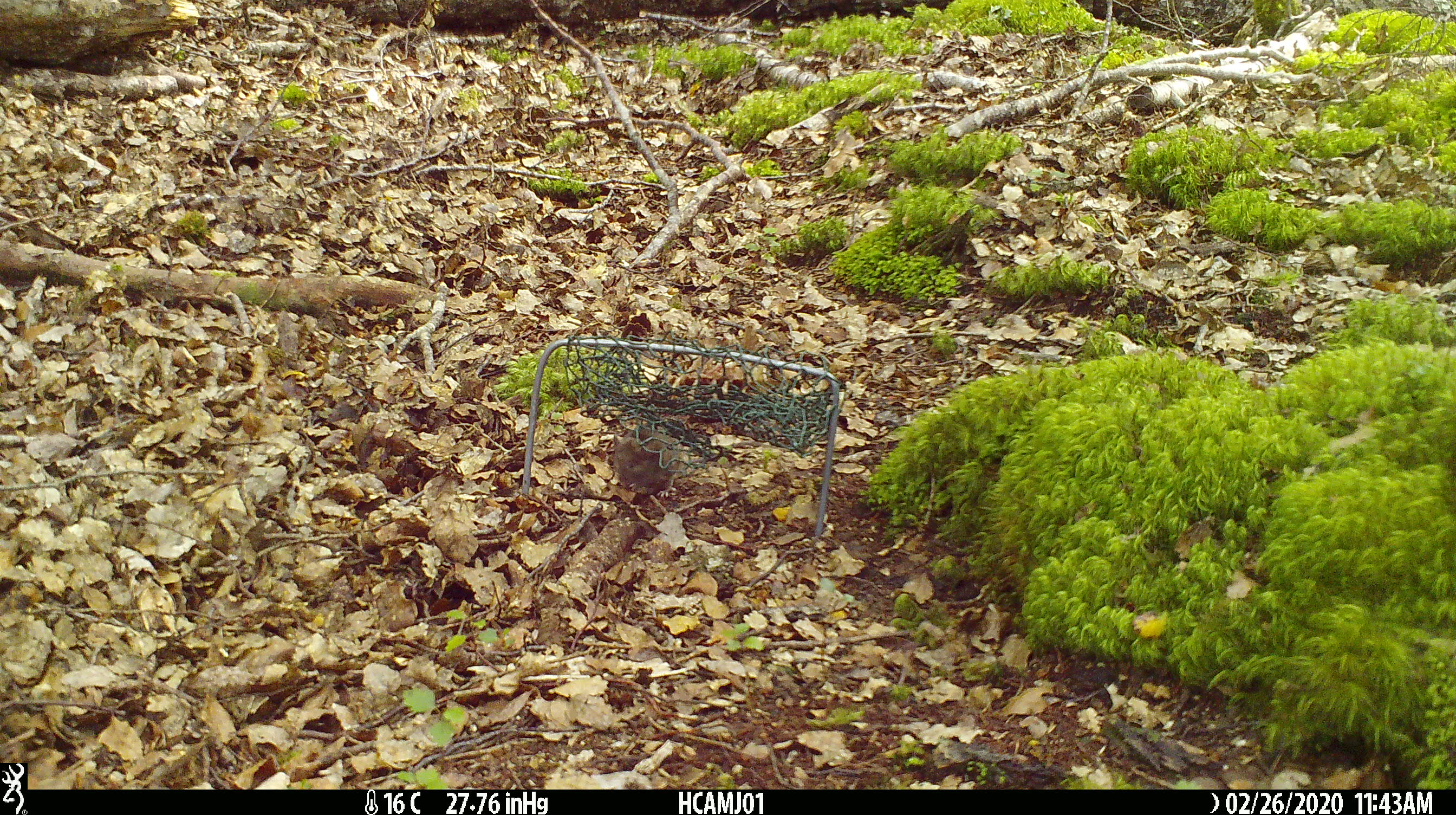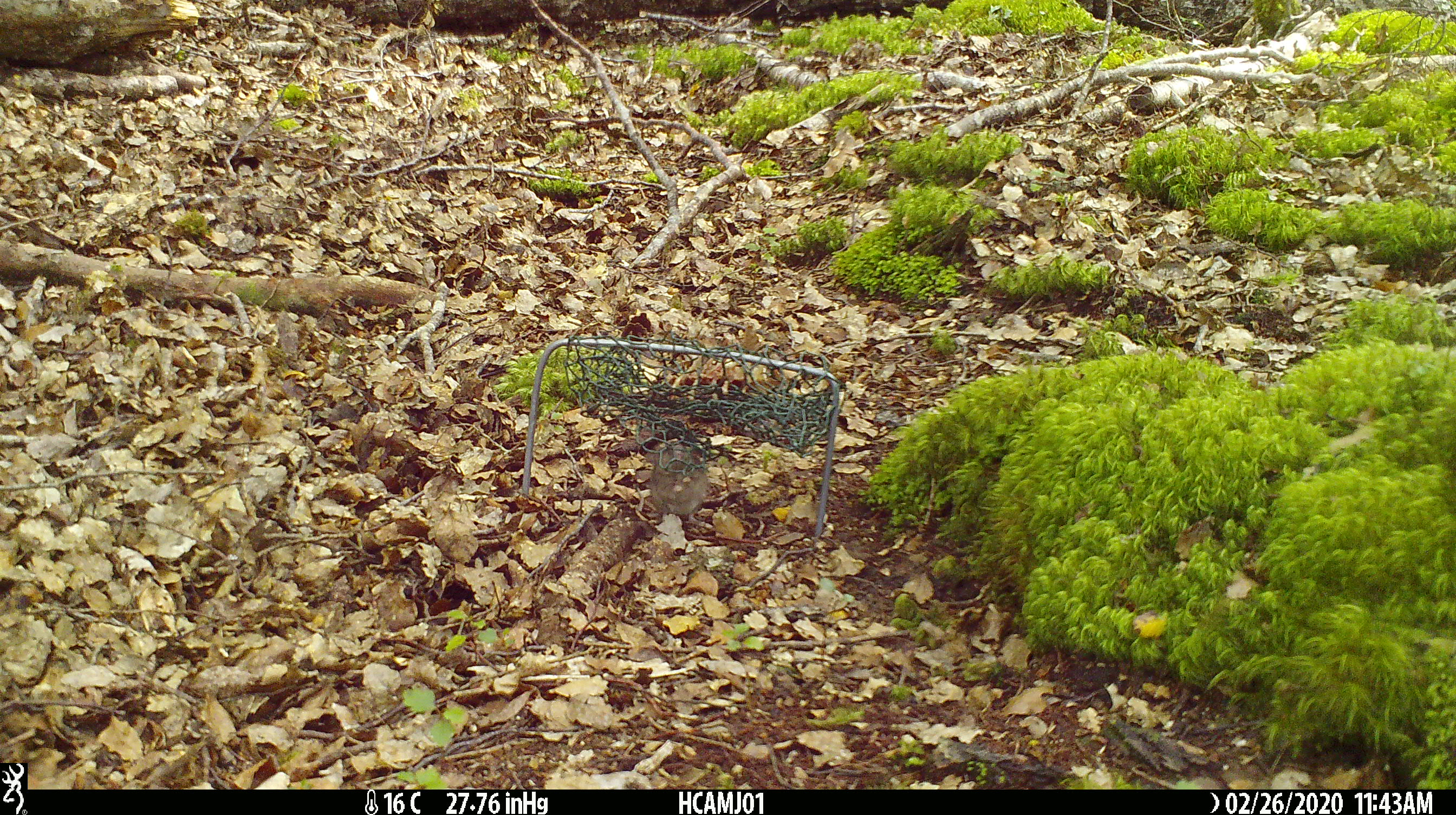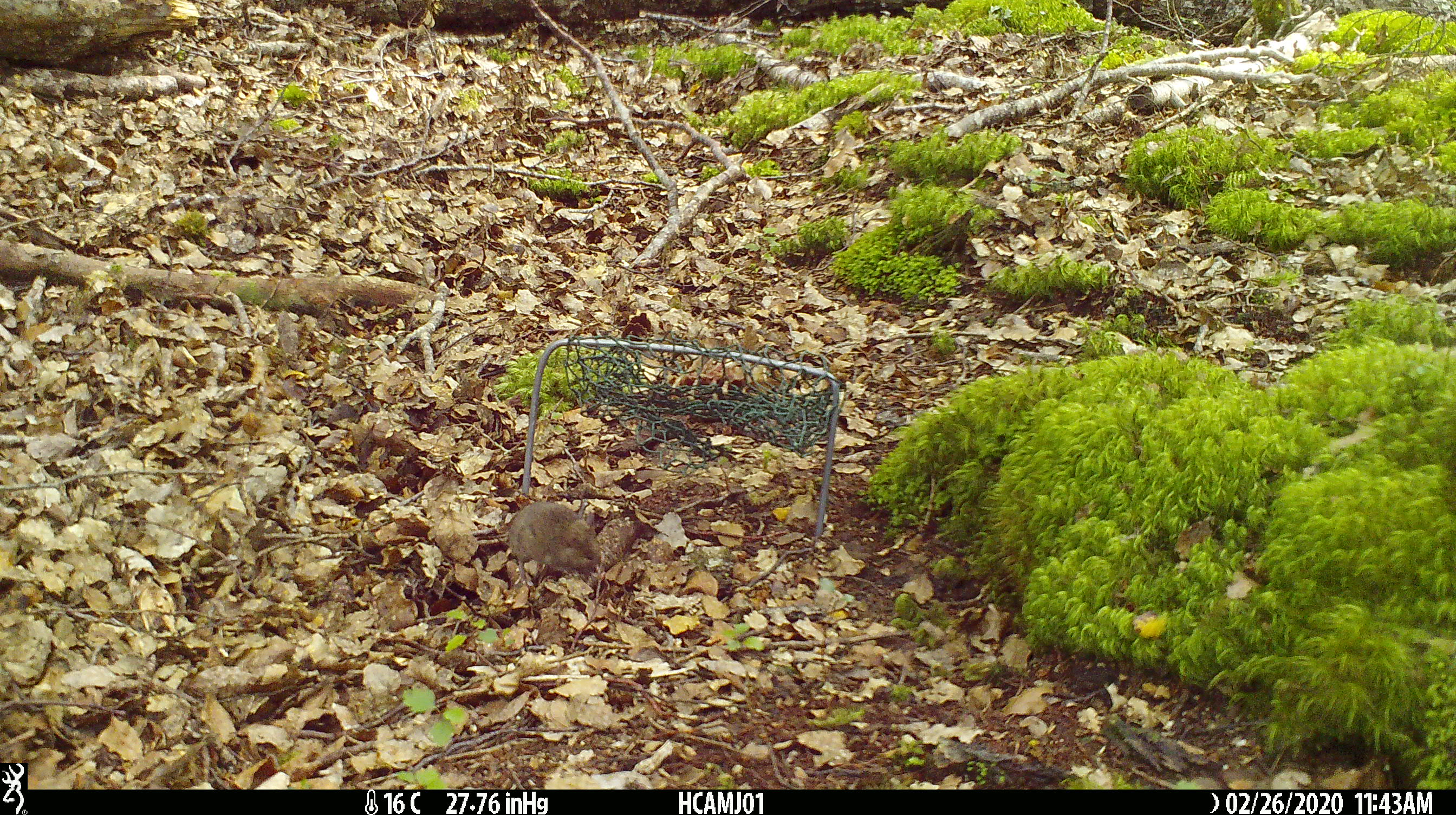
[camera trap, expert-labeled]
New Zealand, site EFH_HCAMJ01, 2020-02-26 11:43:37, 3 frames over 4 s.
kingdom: Animalia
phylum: Chordata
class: Mammalia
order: Rodentia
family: Muridae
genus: Mus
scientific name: Mus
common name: mouse